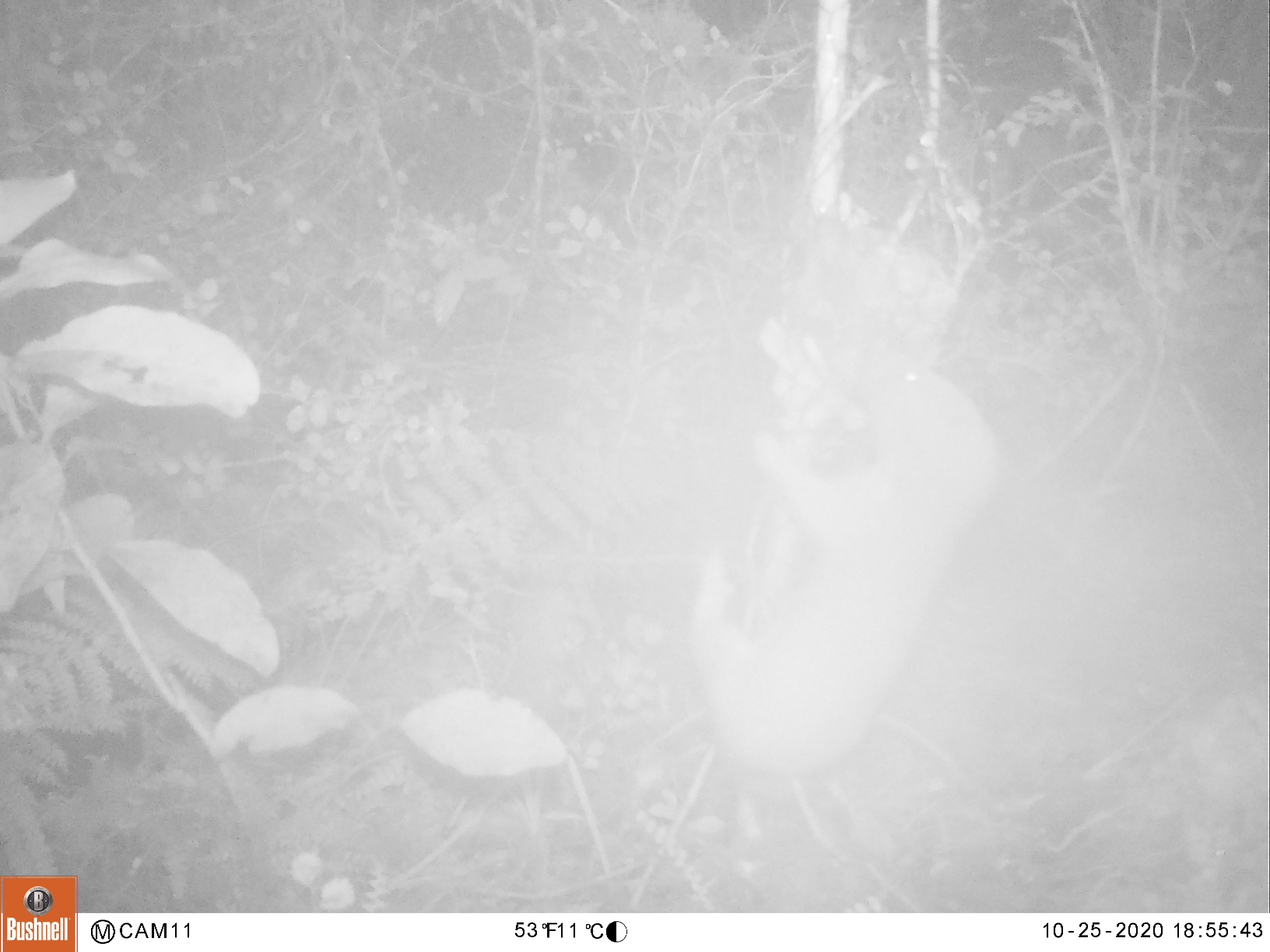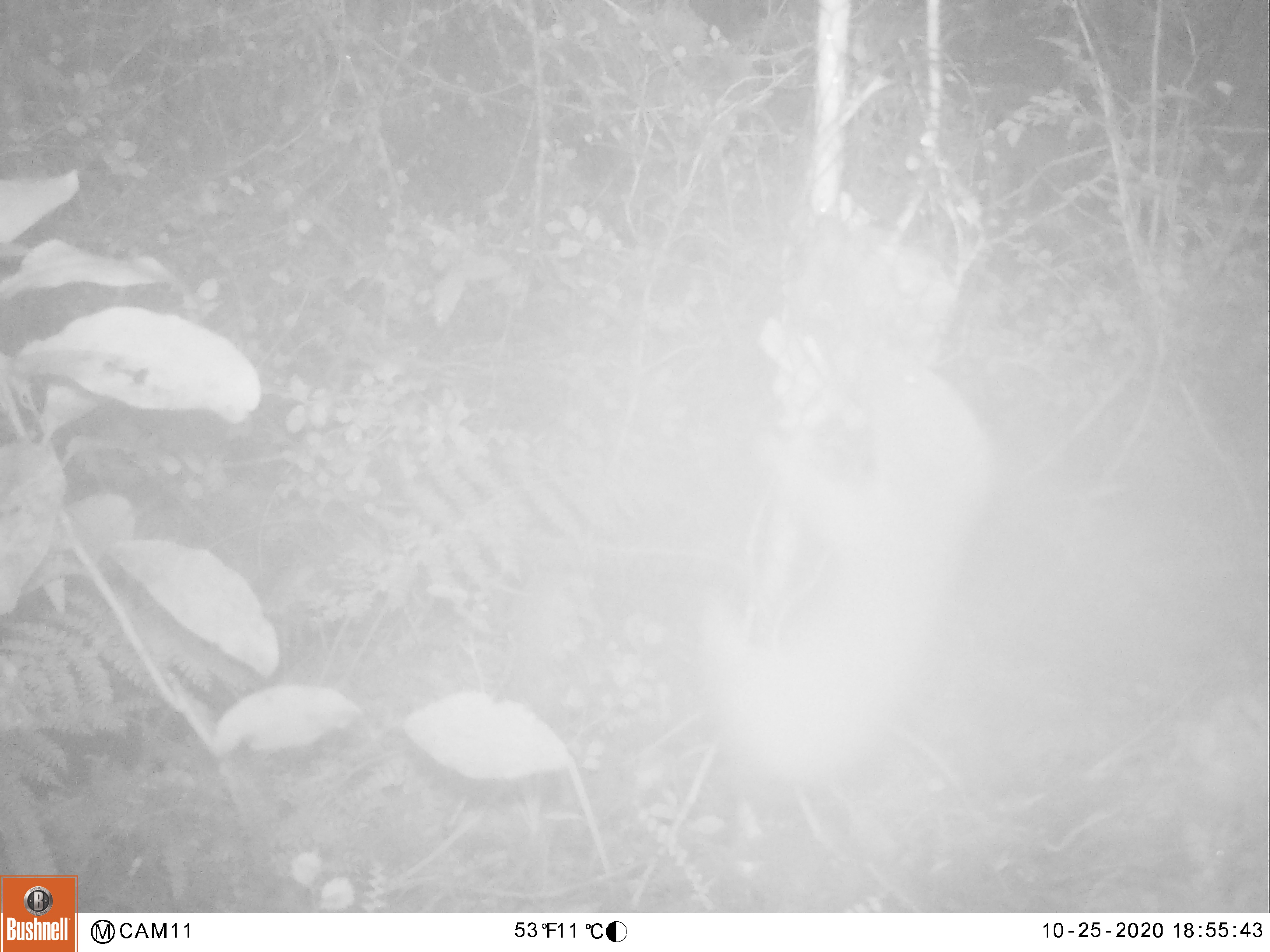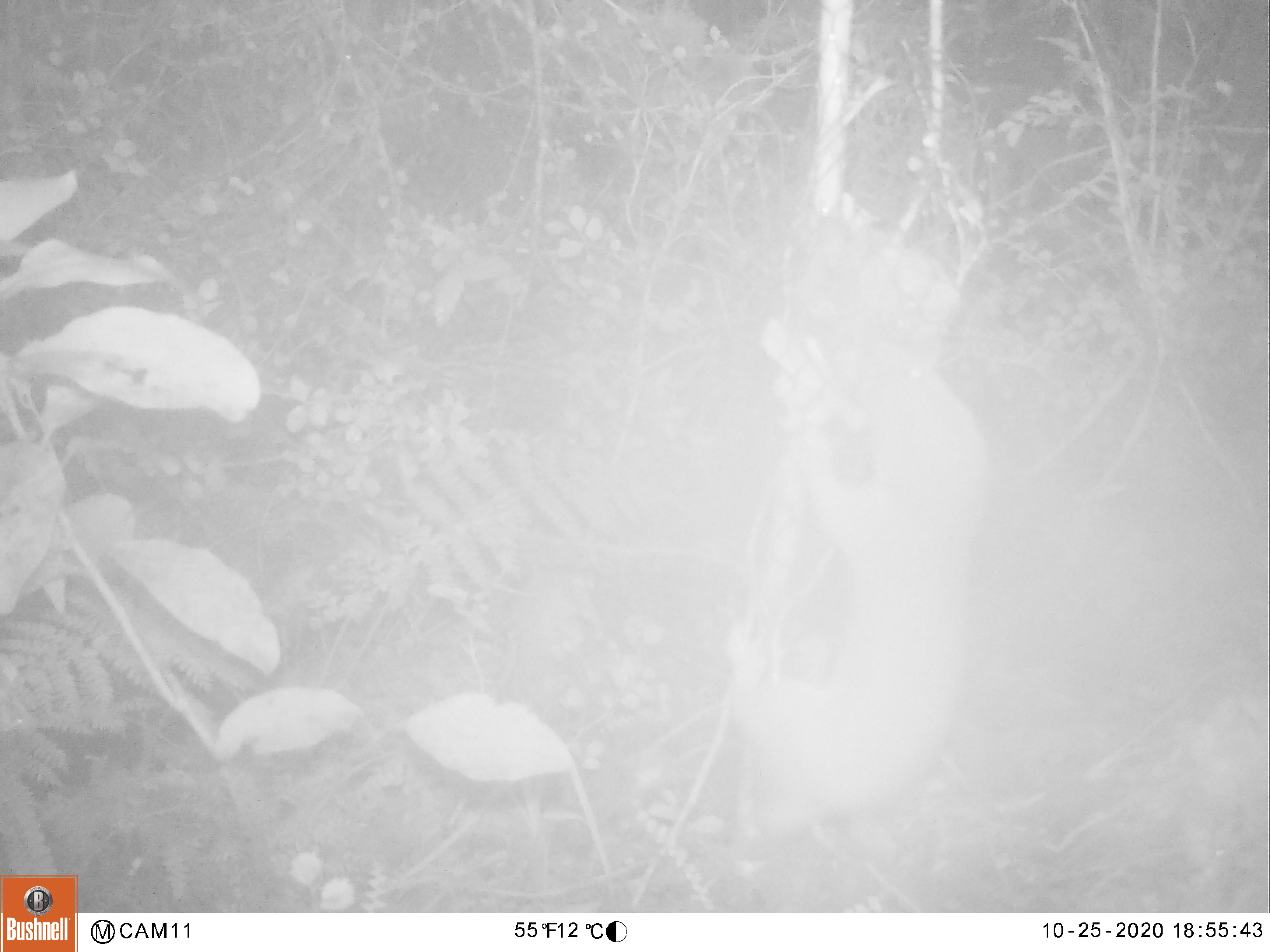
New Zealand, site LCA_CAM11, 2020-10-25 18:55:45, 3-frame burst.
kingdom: Animalia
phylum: Chordata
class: Mammalia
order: Carnivora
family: Mustelidae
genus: Mustela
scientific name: Mustela erminea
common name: stoat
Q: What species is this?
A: Stoat (Mustela erminea).